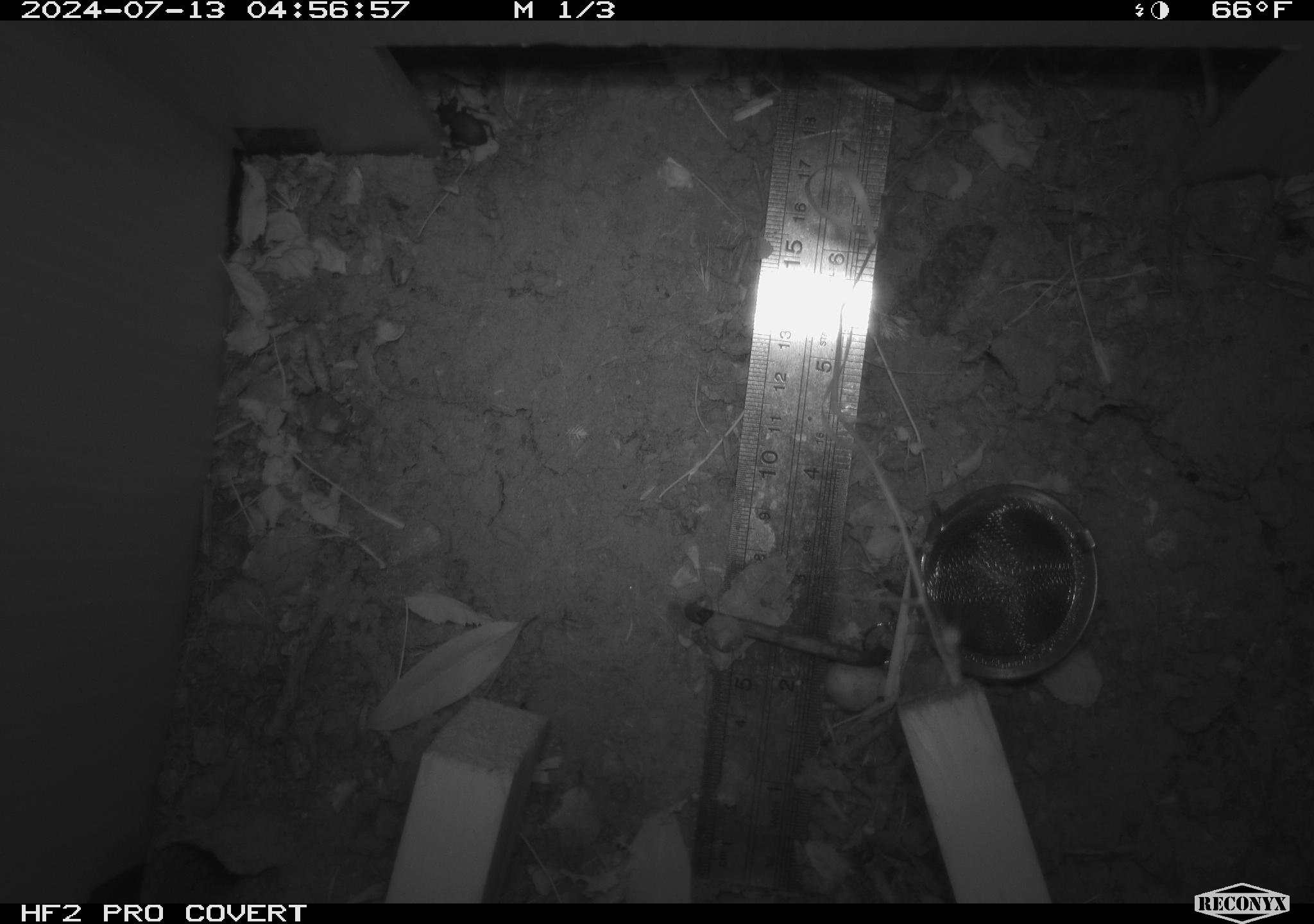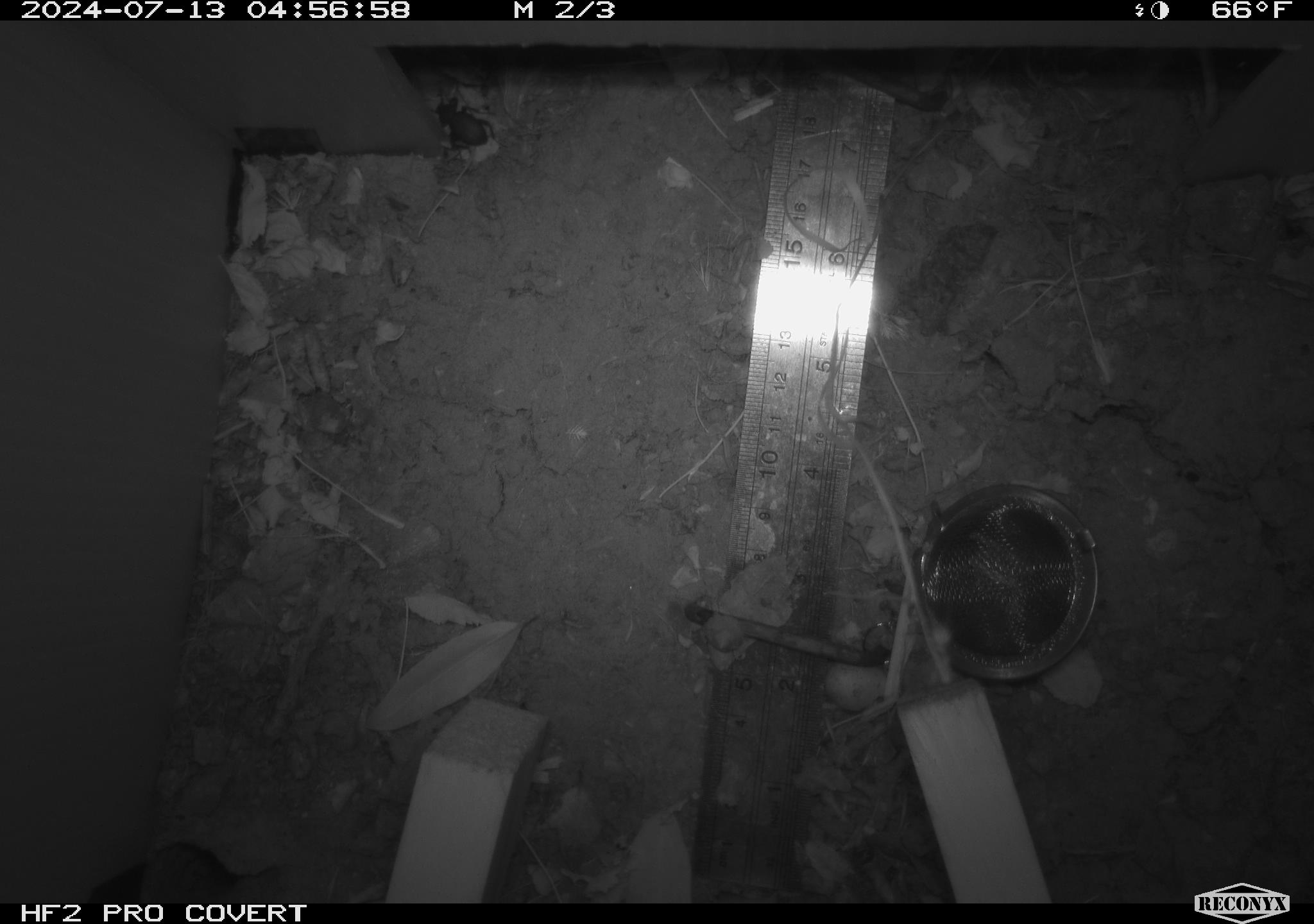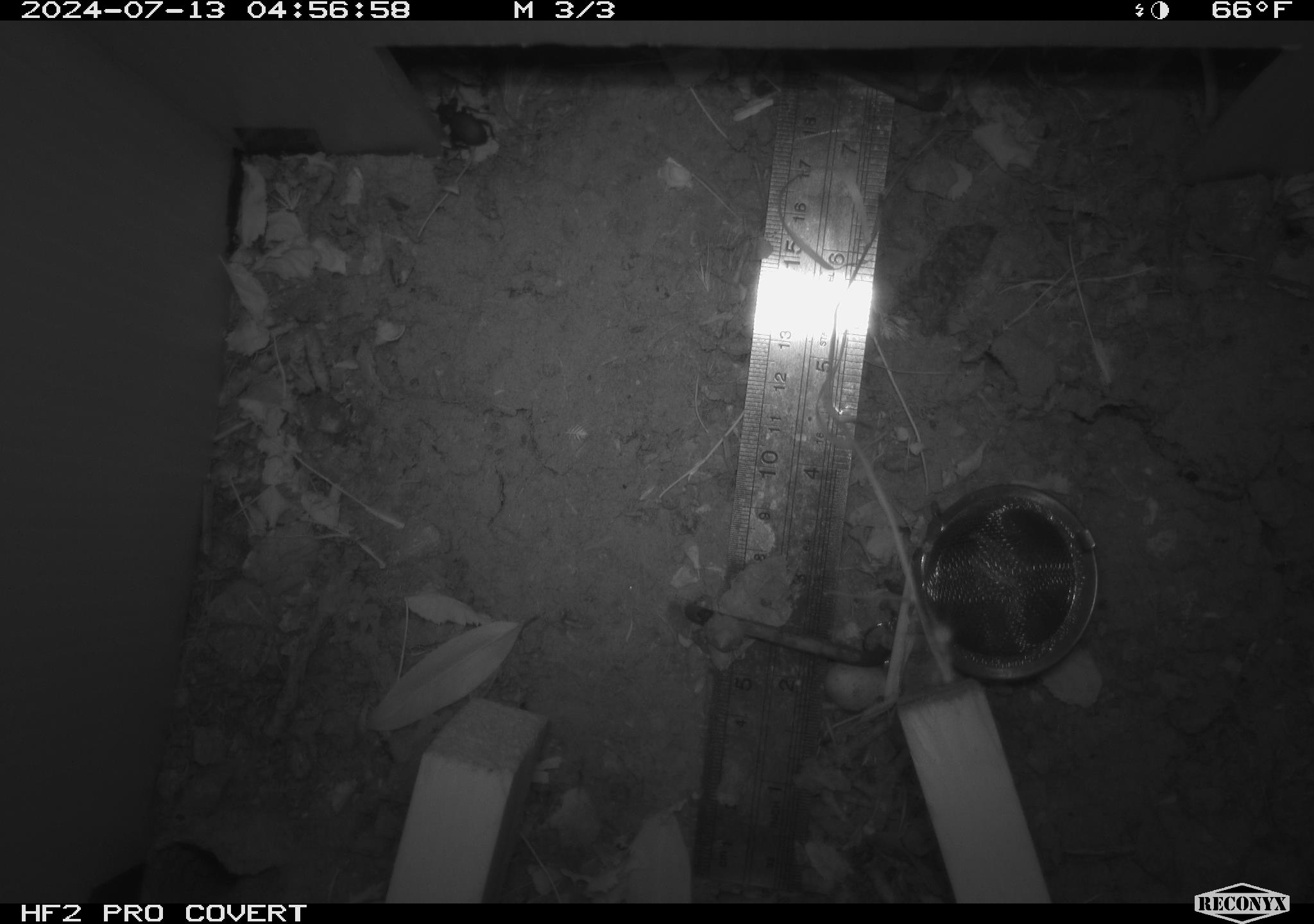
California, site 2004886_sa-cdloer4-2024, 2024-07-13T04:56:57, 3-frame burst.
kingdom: Animalia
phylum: Arthropoda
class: Insecta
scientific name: Insecta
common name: insect